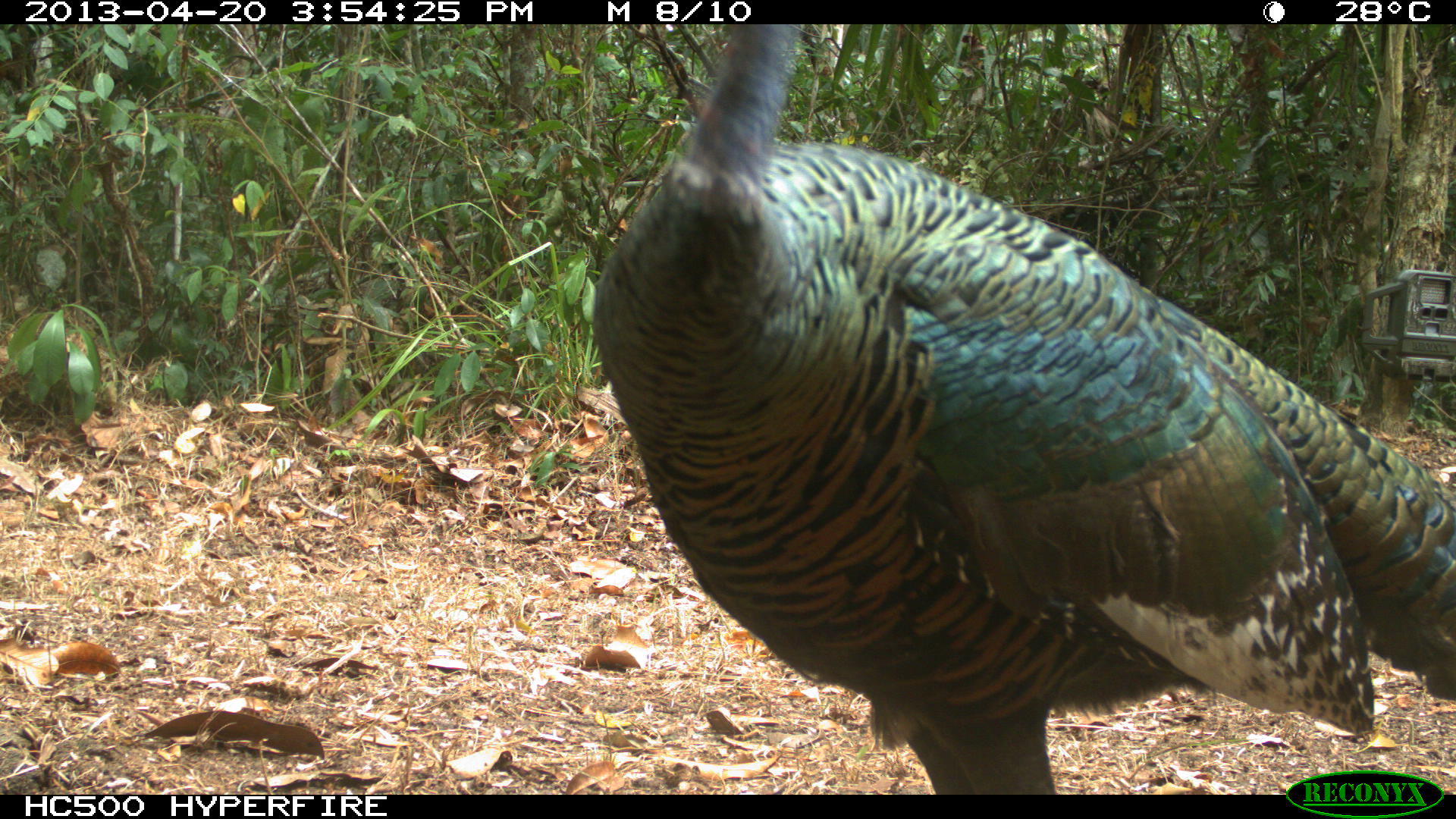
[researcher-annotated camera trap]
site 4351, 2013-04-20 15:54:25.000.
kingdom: Animalia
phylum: Chordata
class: Aves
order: Galliformes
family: Phasianidae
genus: Meleagris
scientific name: Meleagris ocellata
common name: ocellated turkey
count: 3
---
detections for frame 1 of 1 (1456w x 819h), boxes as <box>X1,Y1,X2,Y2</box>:
meleagris ocellata: <box>588,23,1456,794</box>